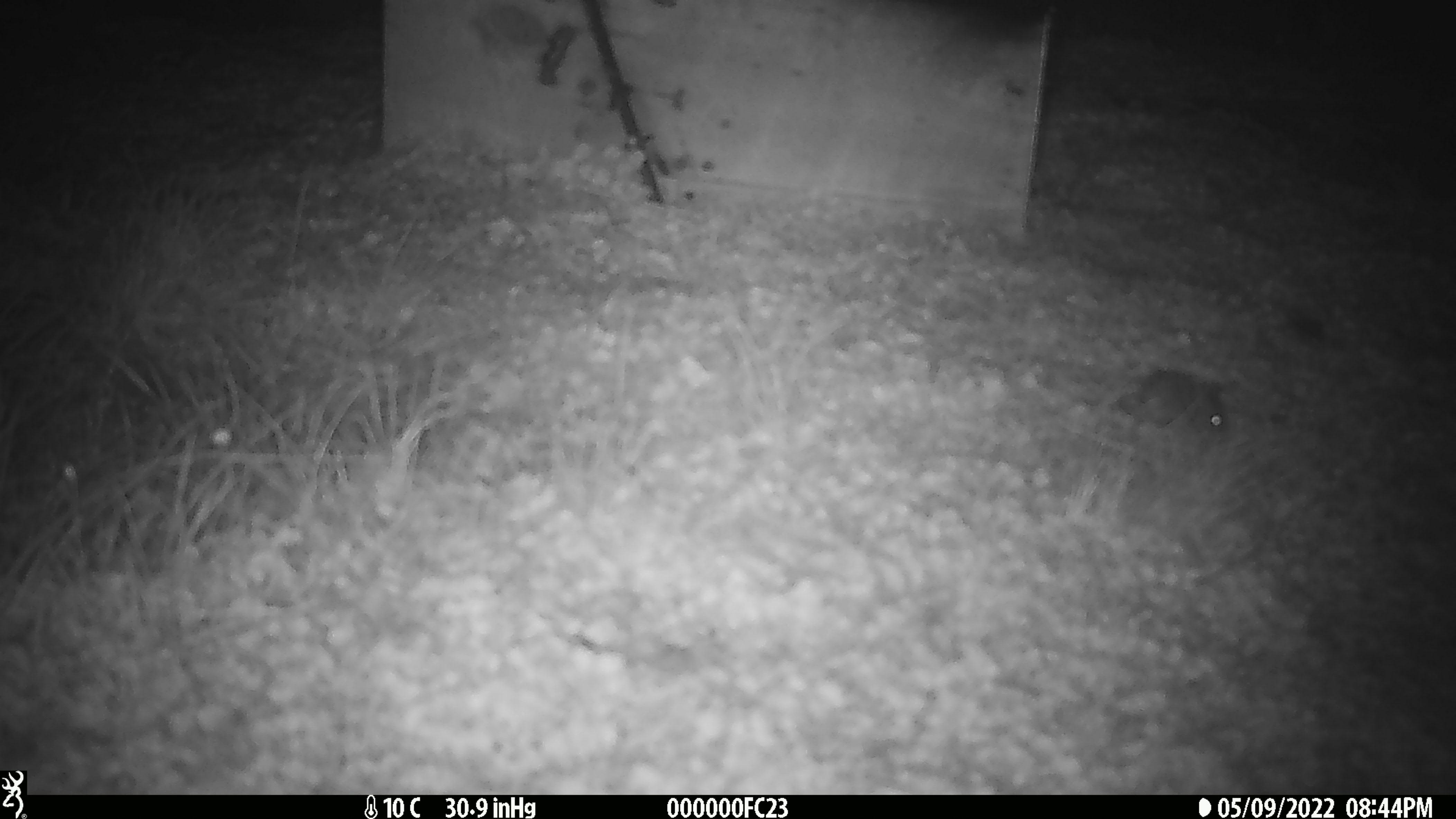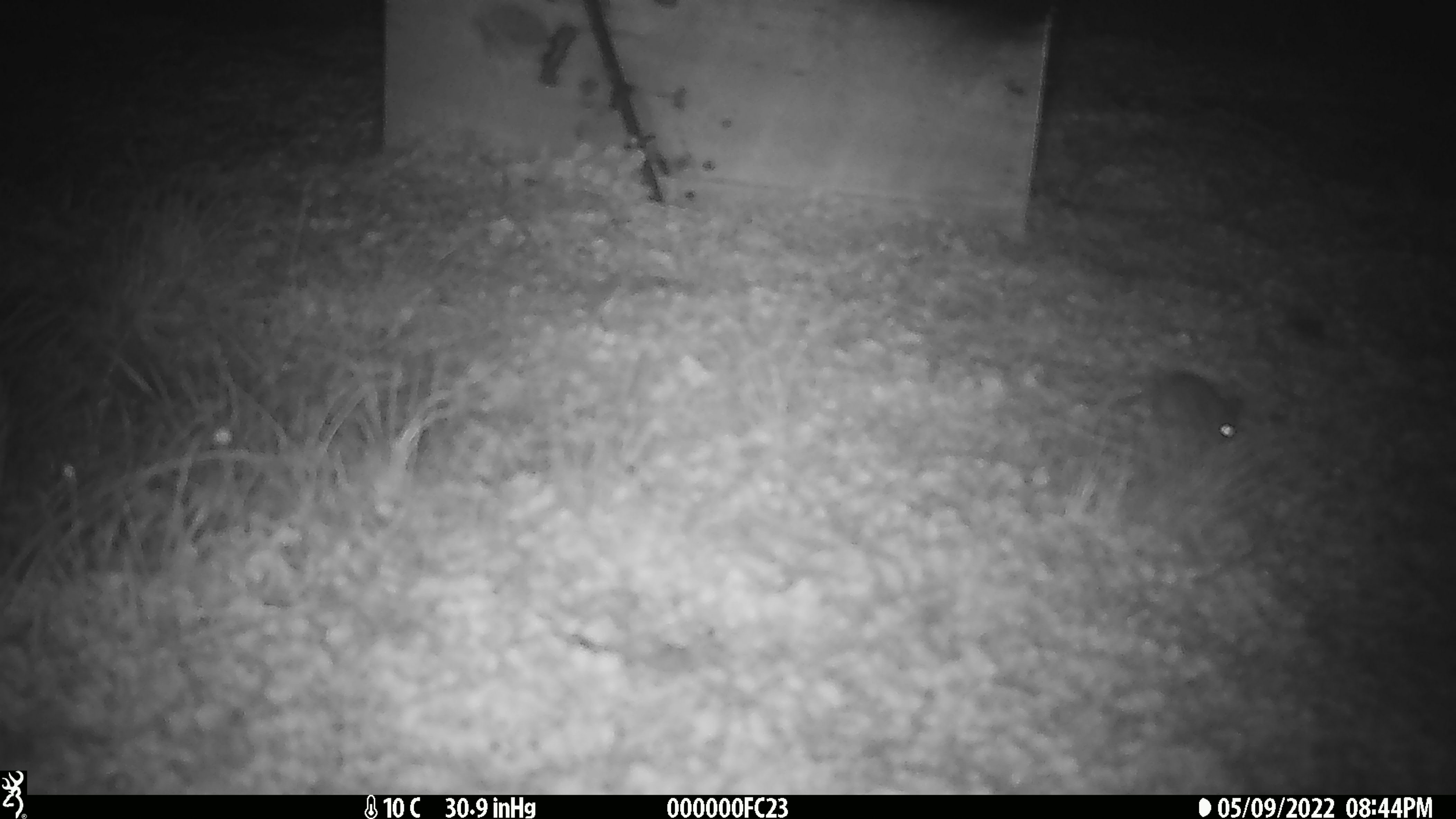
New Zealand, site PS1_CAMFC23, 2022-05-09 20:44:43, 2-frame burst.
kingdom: Animalia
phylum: Chordata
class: Mammalia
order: Rodentia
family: Muridae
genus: Mus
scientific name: Mus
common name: mouse